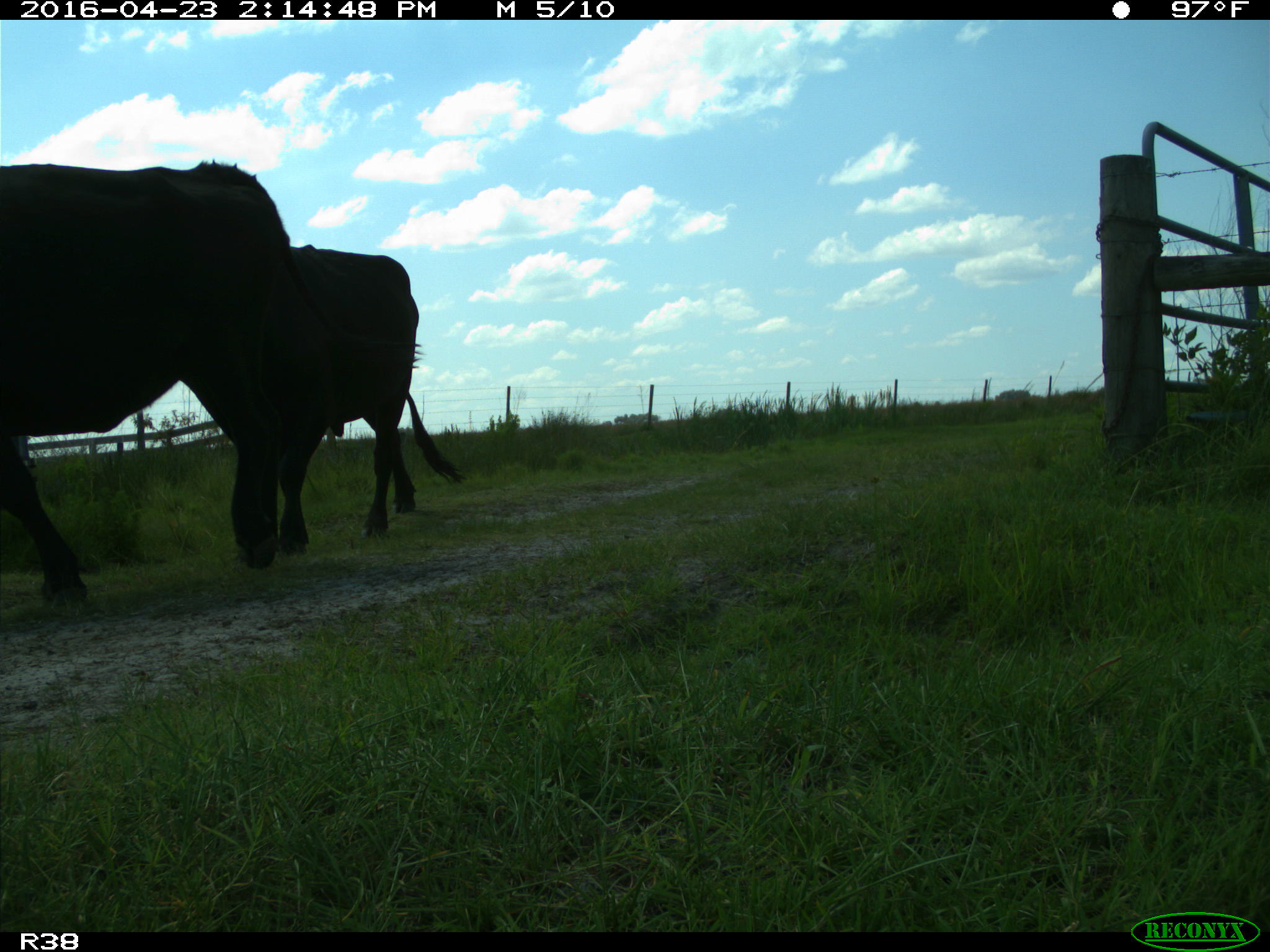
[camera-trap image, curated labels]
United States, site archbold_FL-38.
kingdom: Animalia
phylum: Chordata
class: Mammalia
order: Artiodactyla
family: Bovidae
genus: Bos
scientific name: Bos taurus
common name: domestic cow